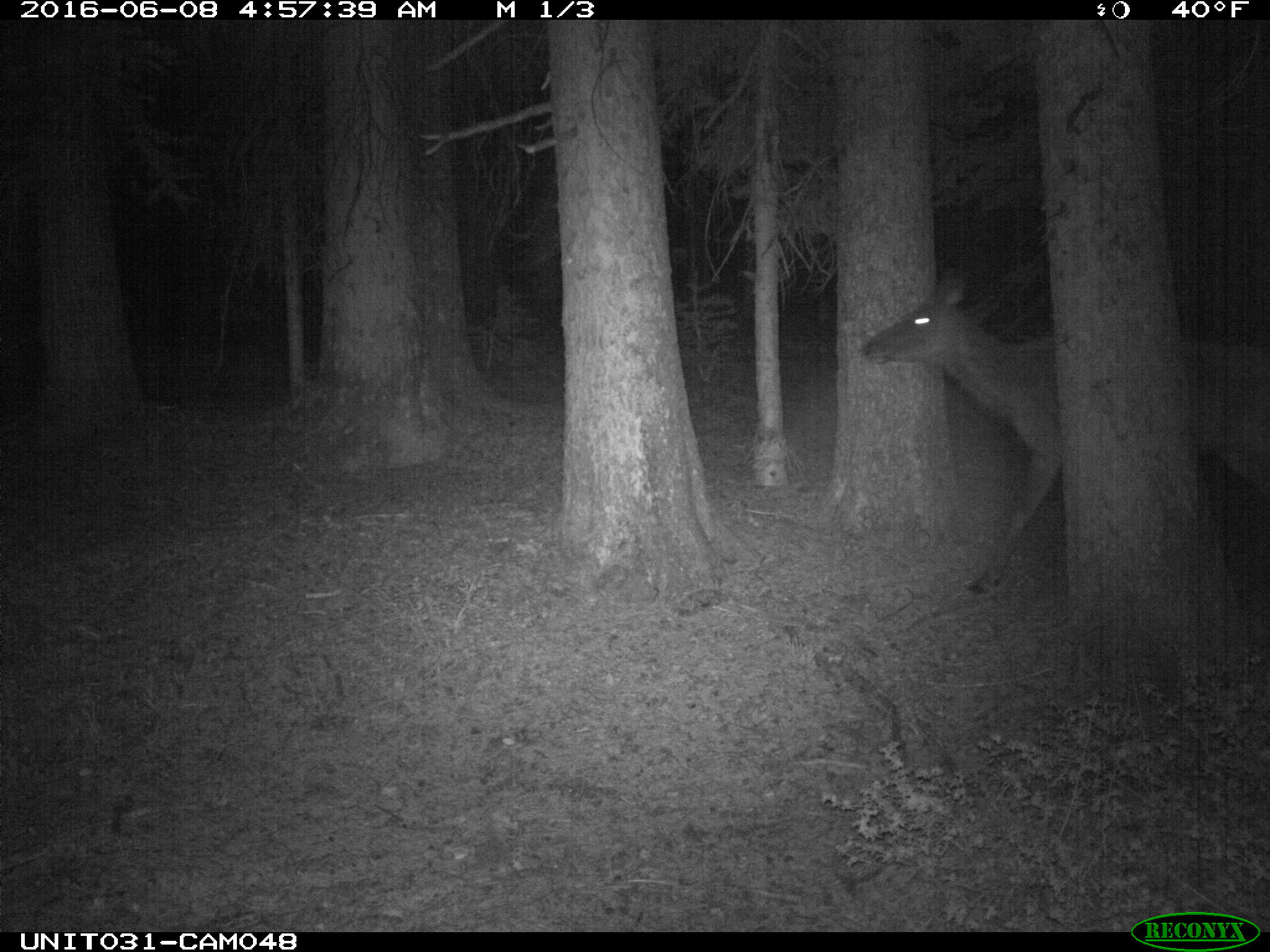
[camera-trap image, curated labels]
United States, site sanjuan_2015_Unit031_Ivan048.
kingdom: Animalia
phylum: Chordata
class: Mammalia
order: Artiodactyla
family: Cervidae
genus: Cervus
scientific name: Cervus elaphus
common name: red deer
Cervus elaphus (red deer).